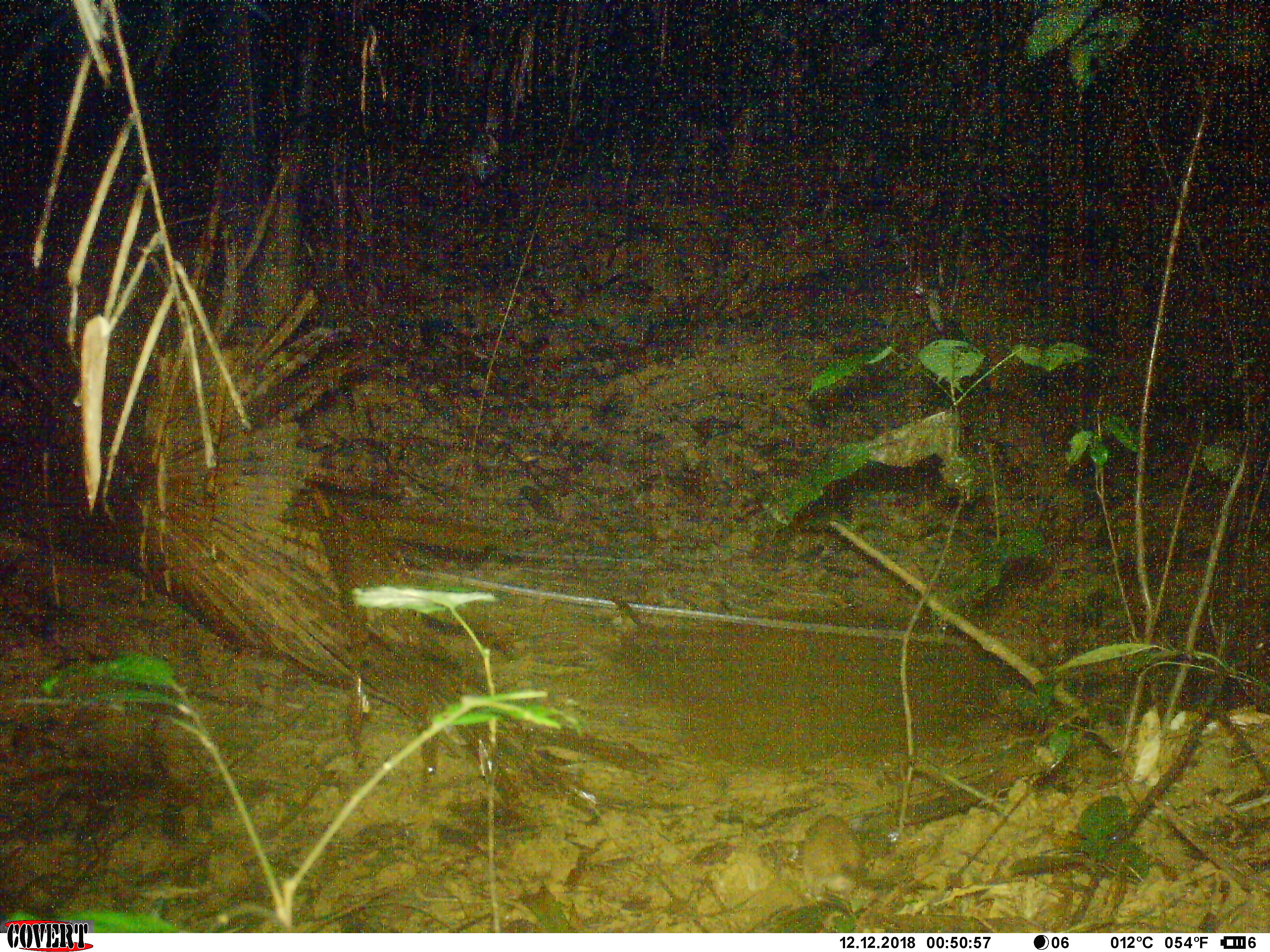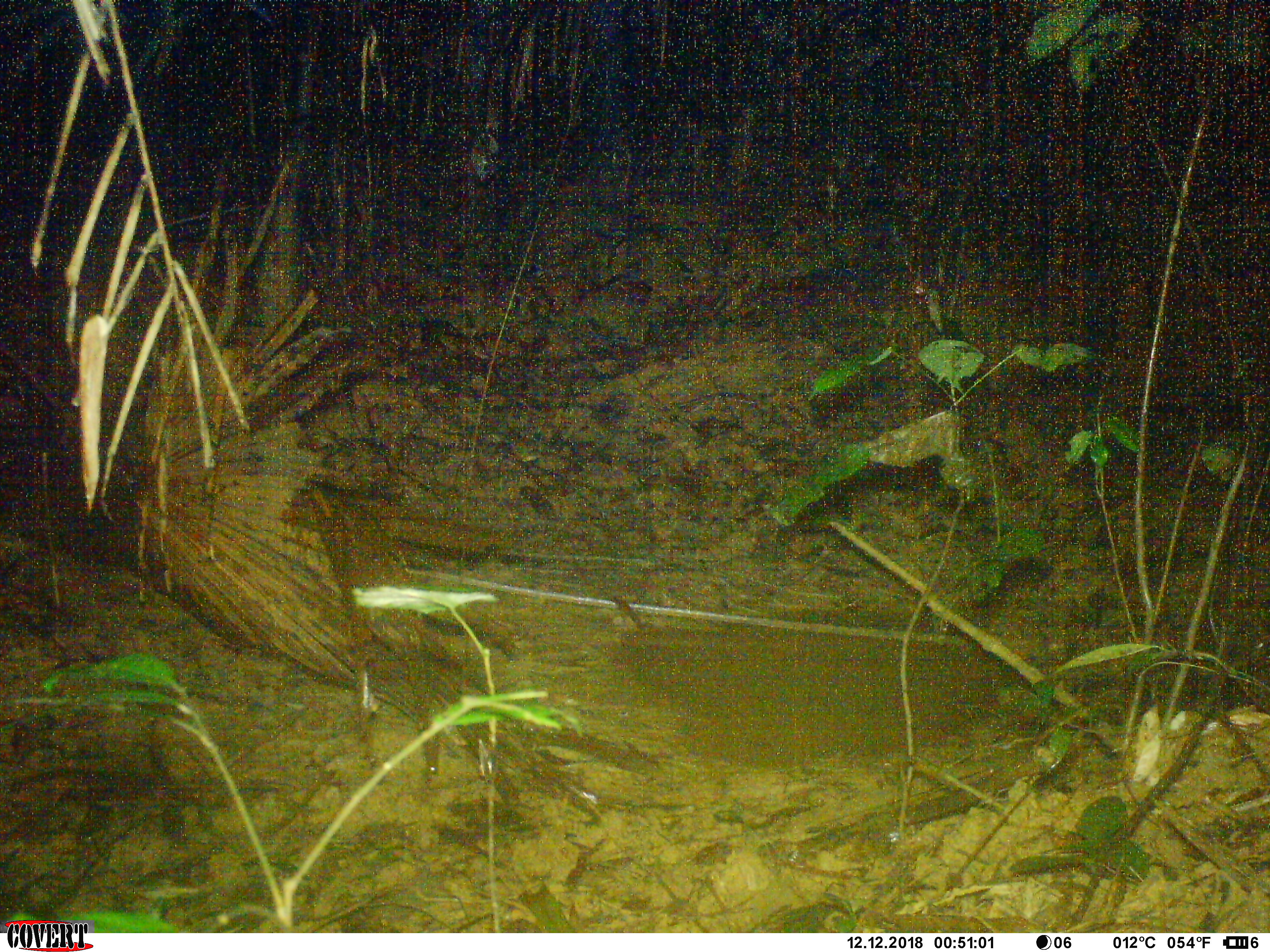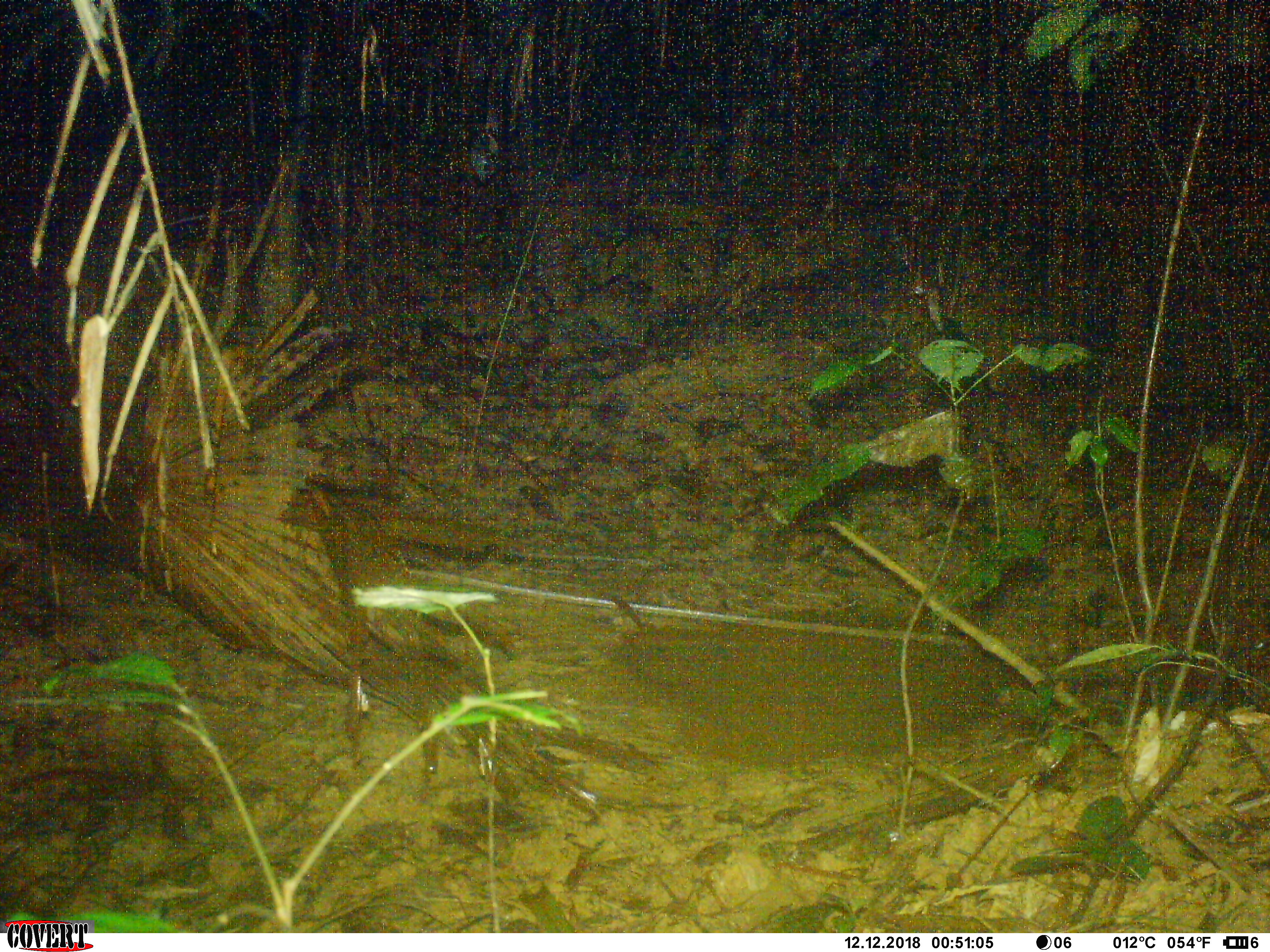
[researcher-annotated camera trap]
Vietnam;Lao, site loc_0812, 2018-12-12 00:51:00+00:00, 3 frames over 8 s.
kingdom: Animalia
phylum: Chordata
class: Mammalia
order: Rodentia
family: Muridae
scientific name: Muridae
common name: old-world mice and rats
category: unidentified murid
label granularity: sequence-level